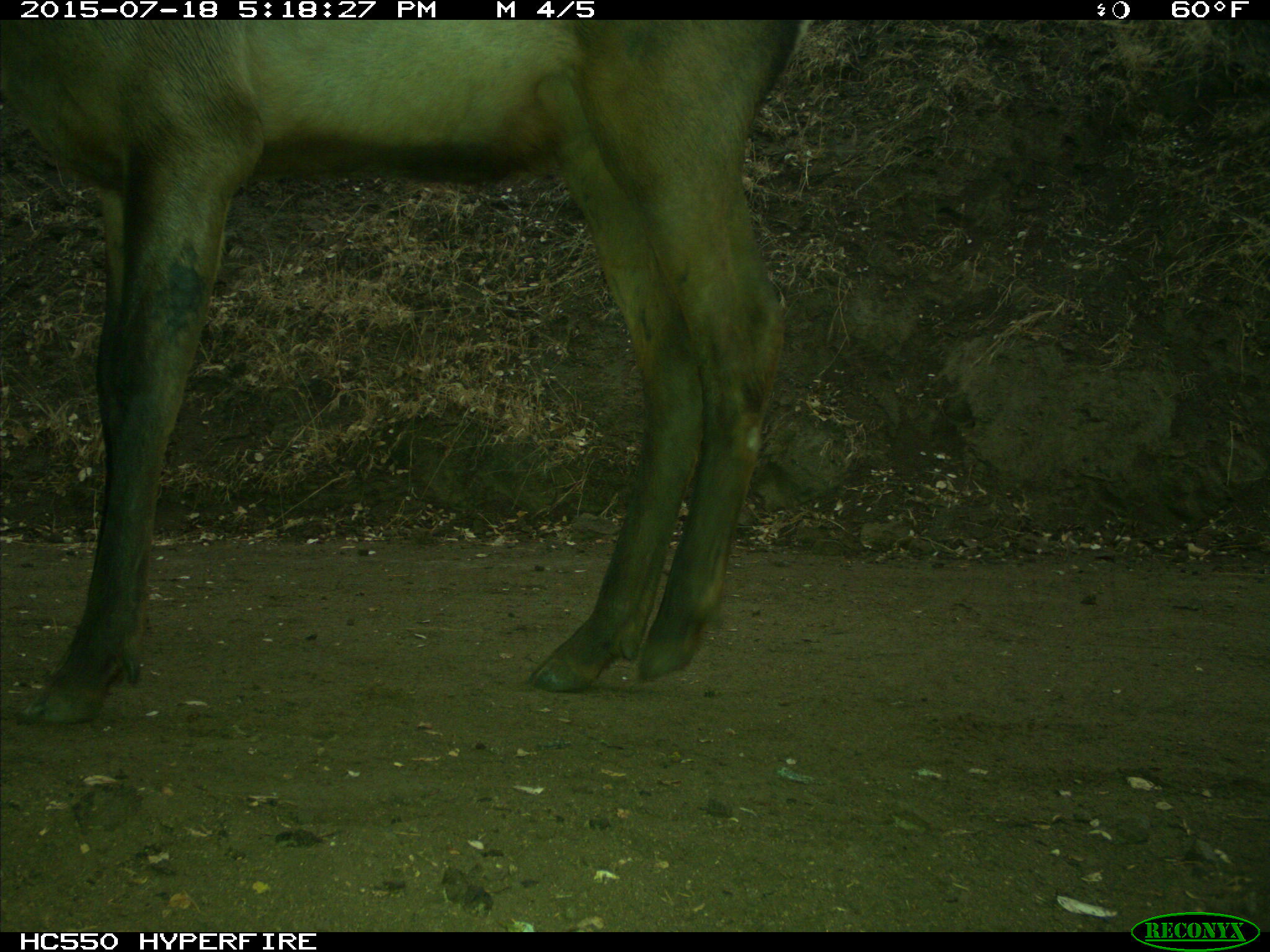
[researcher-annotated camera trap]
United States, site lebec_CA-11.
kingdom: Animalia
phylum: Chordata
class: Mammalia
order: Artiodactyla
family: Cervidae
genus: Cervus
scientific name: Cervus canadensis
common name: elk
Cervus canadensis (elk).